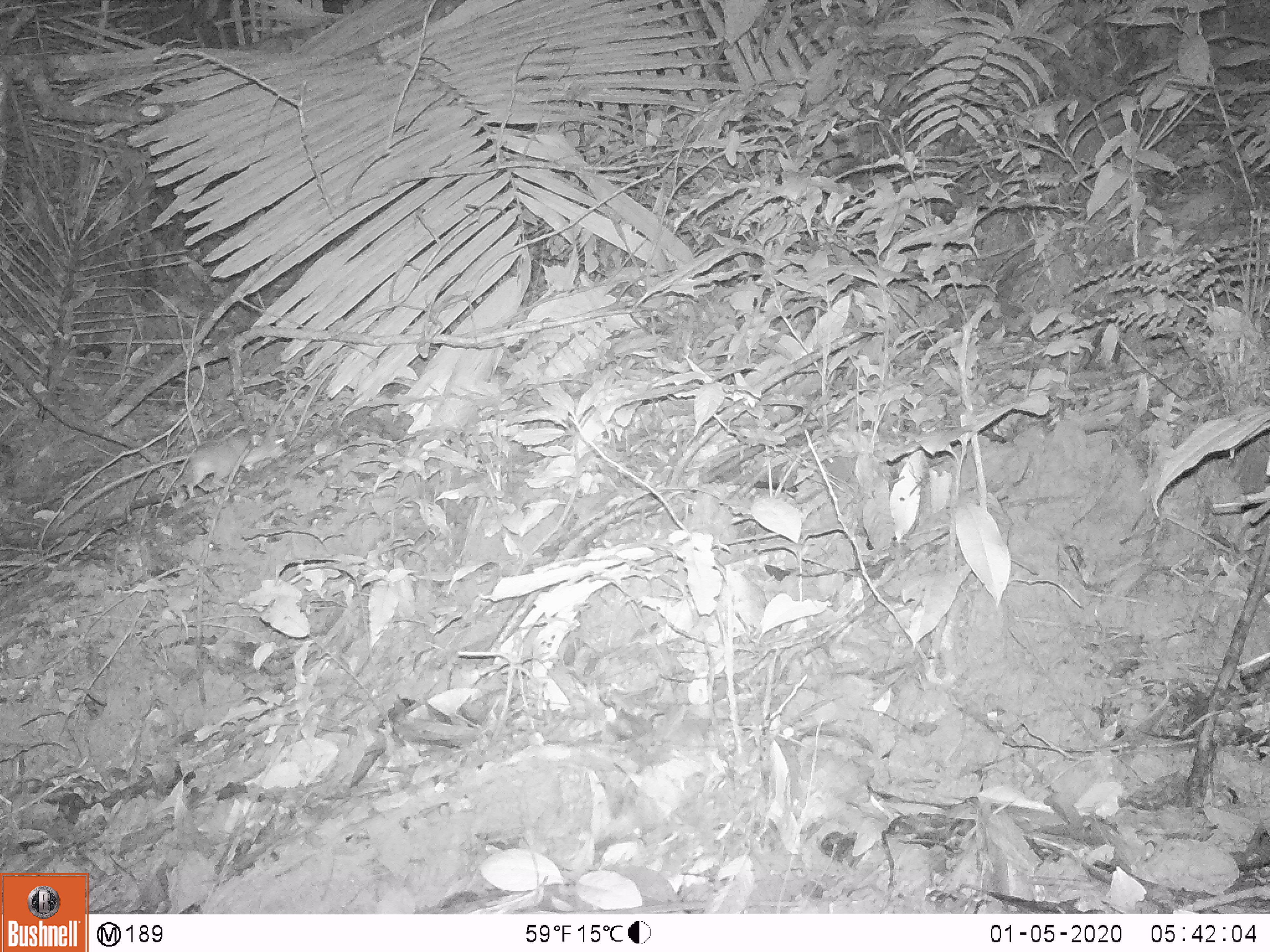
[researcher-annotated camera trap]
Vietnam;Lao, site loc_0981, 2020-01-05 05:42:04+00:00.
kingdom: Animalia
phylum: Chordata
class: Mammalia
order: Rodentia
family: Muridae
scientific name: Muridae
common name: old-world mice and rats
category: unidentified murid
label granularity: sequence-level